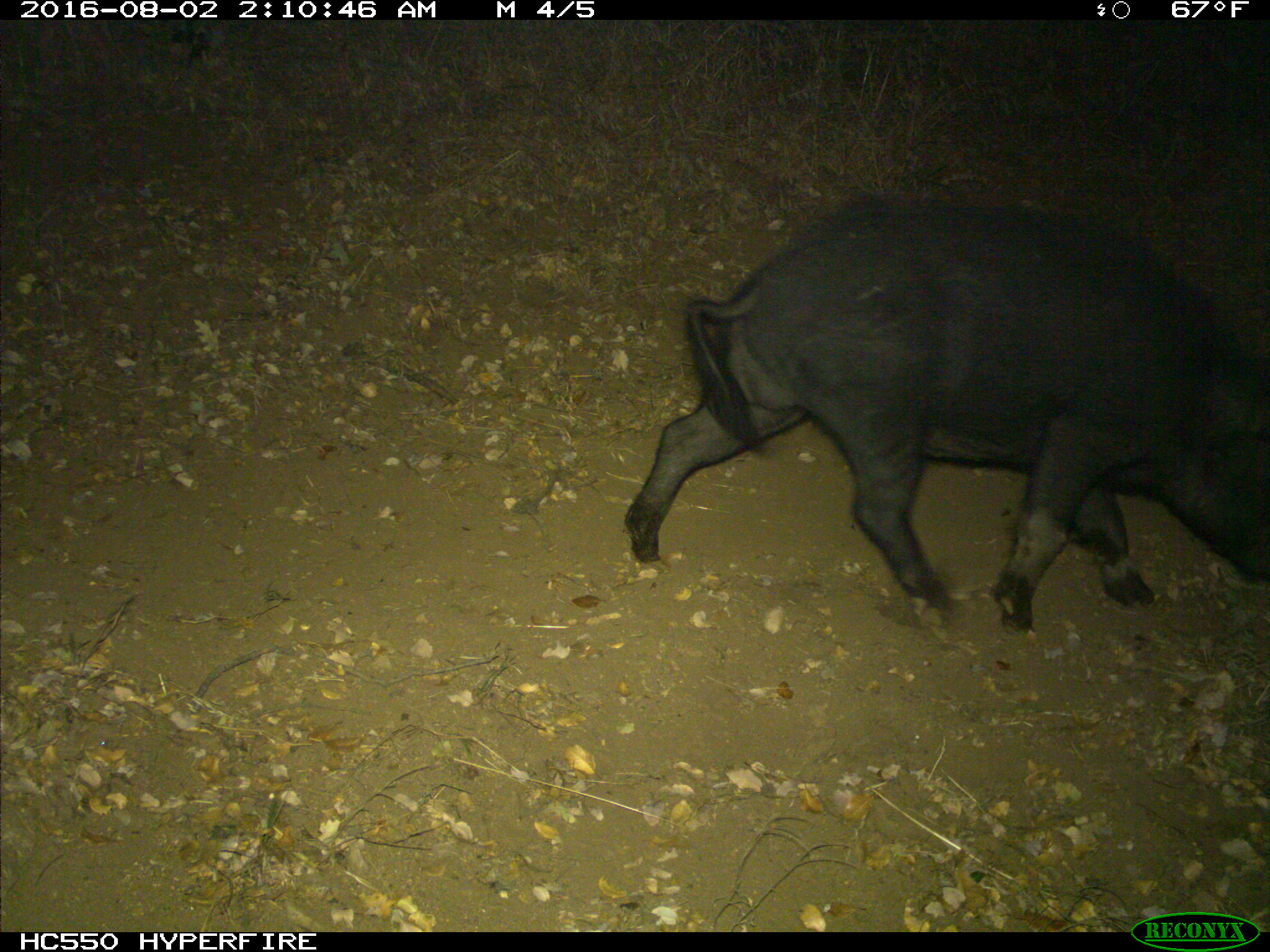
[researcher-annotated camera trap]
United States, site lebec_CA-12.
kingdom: Animalia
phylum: Chordata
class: Mammalia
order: Artiodactyla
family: Suidae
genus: Sus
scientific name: Sus scrofa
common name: wild boar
Sus scrofa (wild boar).